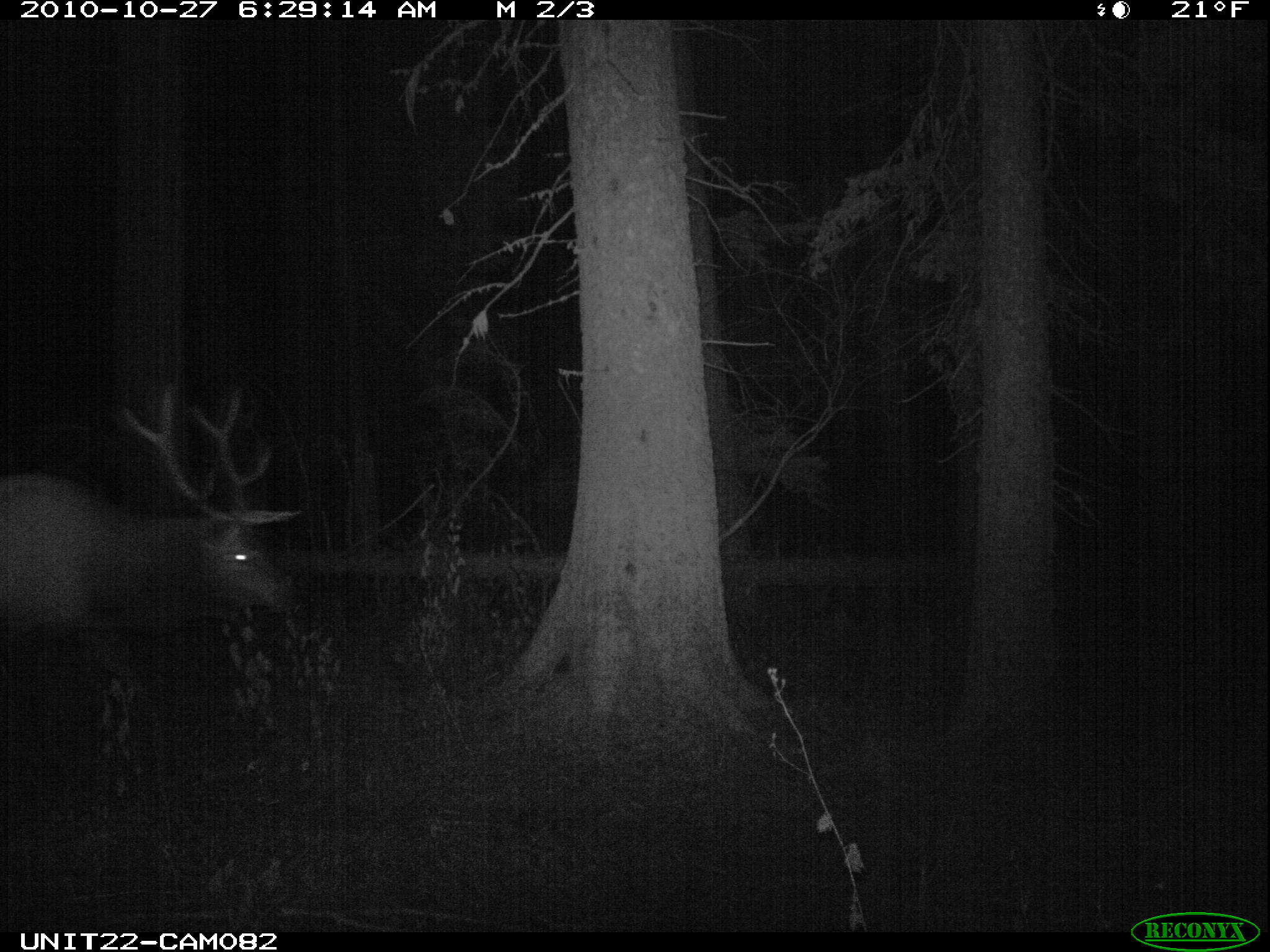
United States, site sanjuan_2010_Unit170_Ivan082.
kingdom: Animalia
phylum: Chordata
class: Mammalia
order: Artiodactyla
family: Cervidae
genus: Cervus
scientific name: Cervus elaphus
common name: red deer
Cervus elaphus (red deer).